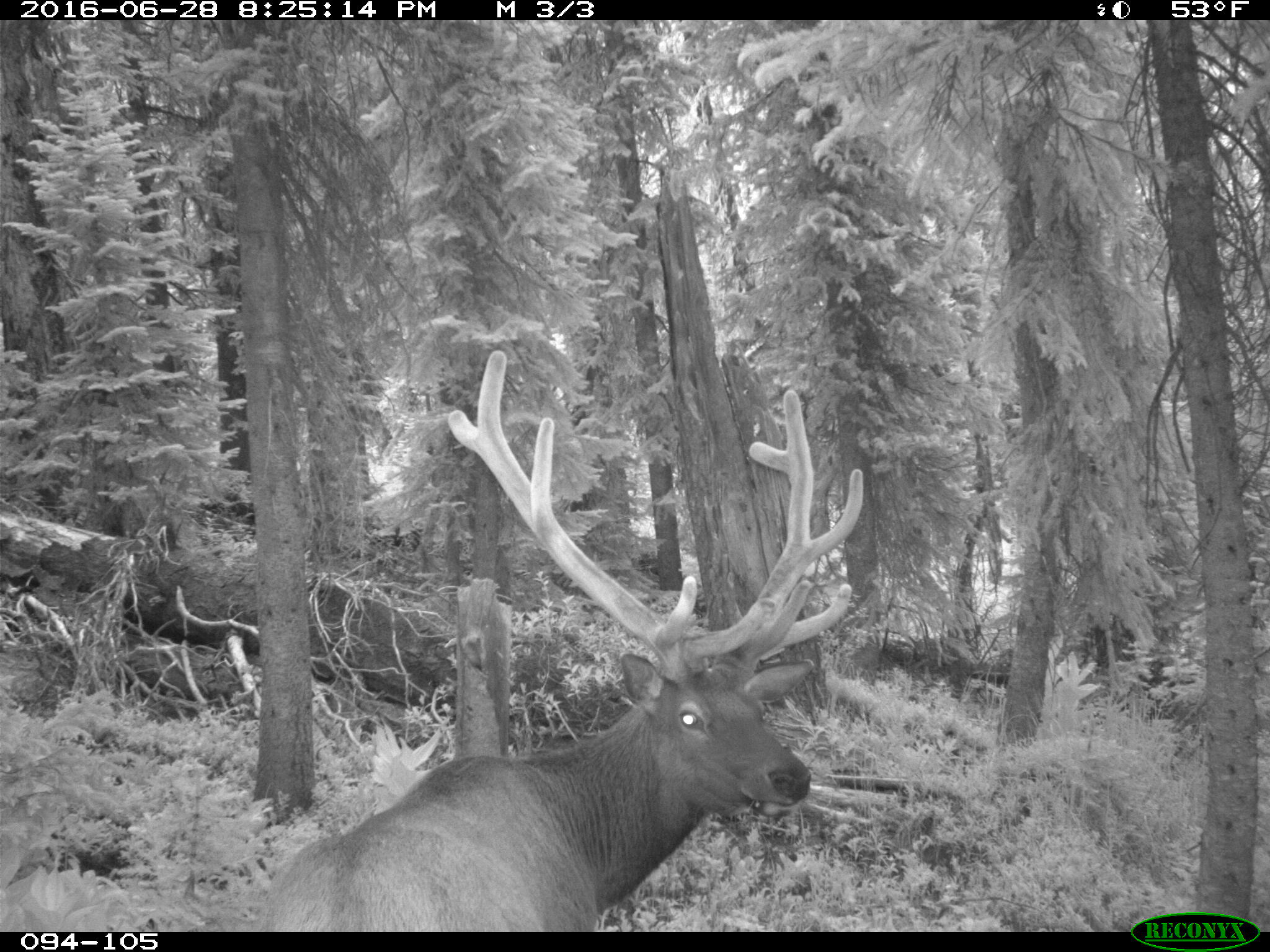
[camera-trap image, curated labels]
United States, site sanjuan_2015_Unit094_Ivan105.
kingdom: Animalia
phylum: Chordata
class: Mammalia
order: Artiodactyla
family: Cervidae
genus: Cervus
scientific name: Cervus elaphus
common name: red deer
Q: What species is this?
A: Cervus elaphus (red deer).